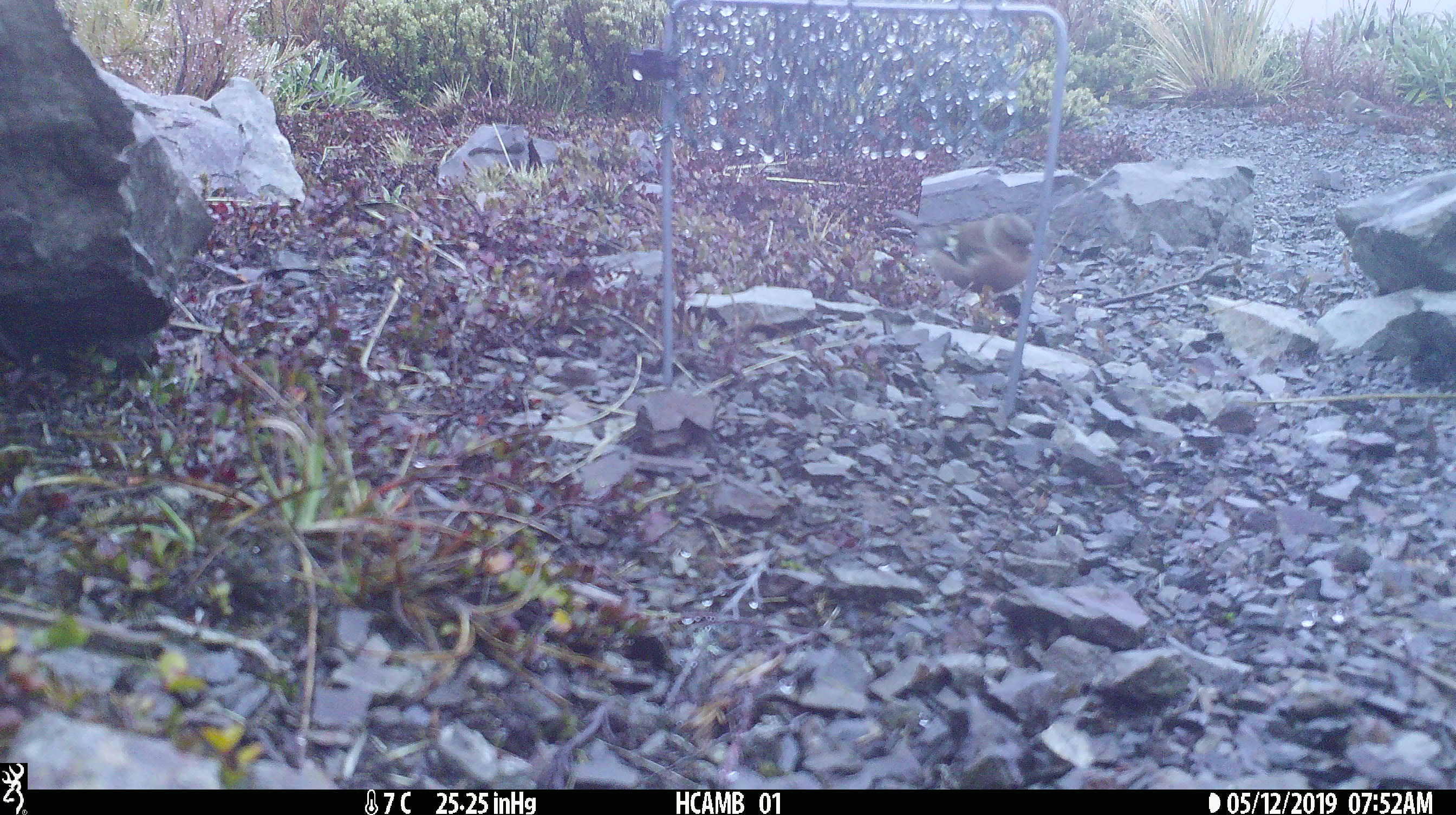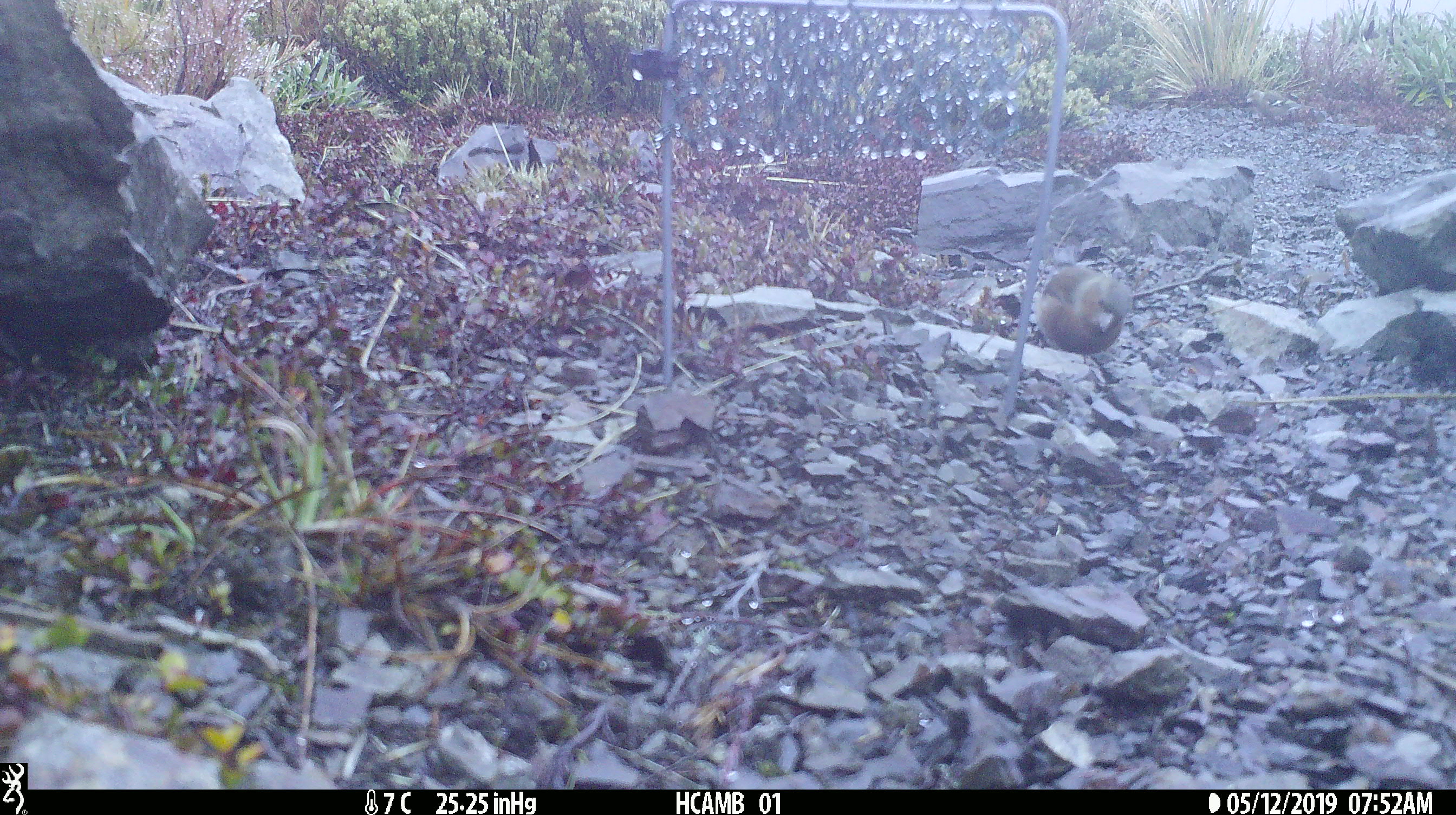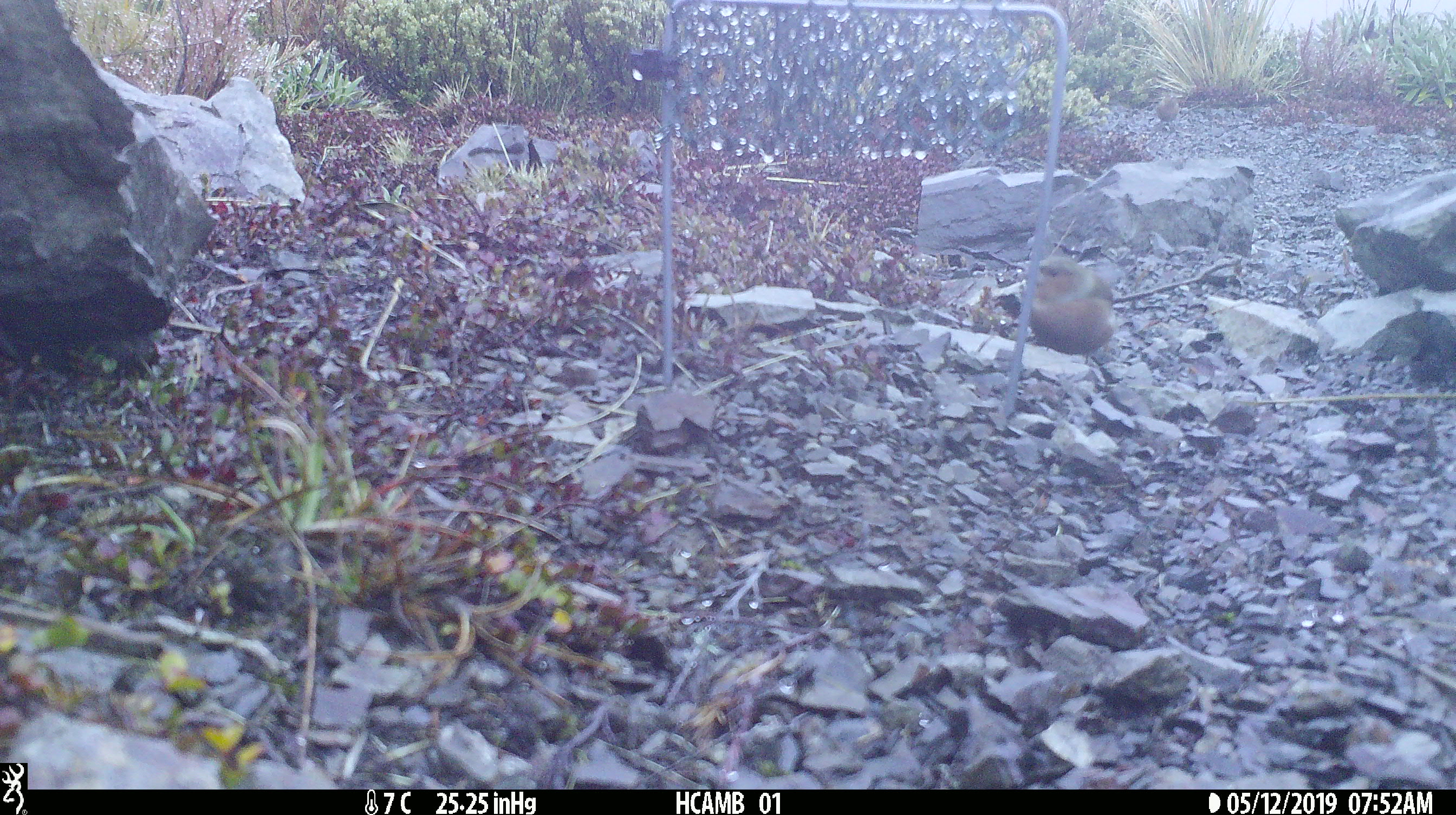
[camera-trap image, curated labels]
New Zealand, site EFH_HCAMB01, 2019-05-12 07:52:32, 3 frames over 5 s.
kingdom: Animalia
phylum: Chordata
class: Aves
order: Passeriformes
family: Fringillidae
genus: Fringilla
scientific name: Fringilla coelebs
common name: common chaffinch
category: chaffinch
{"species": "chaffinch (common chaffinch) (Fringilla coelebs)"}